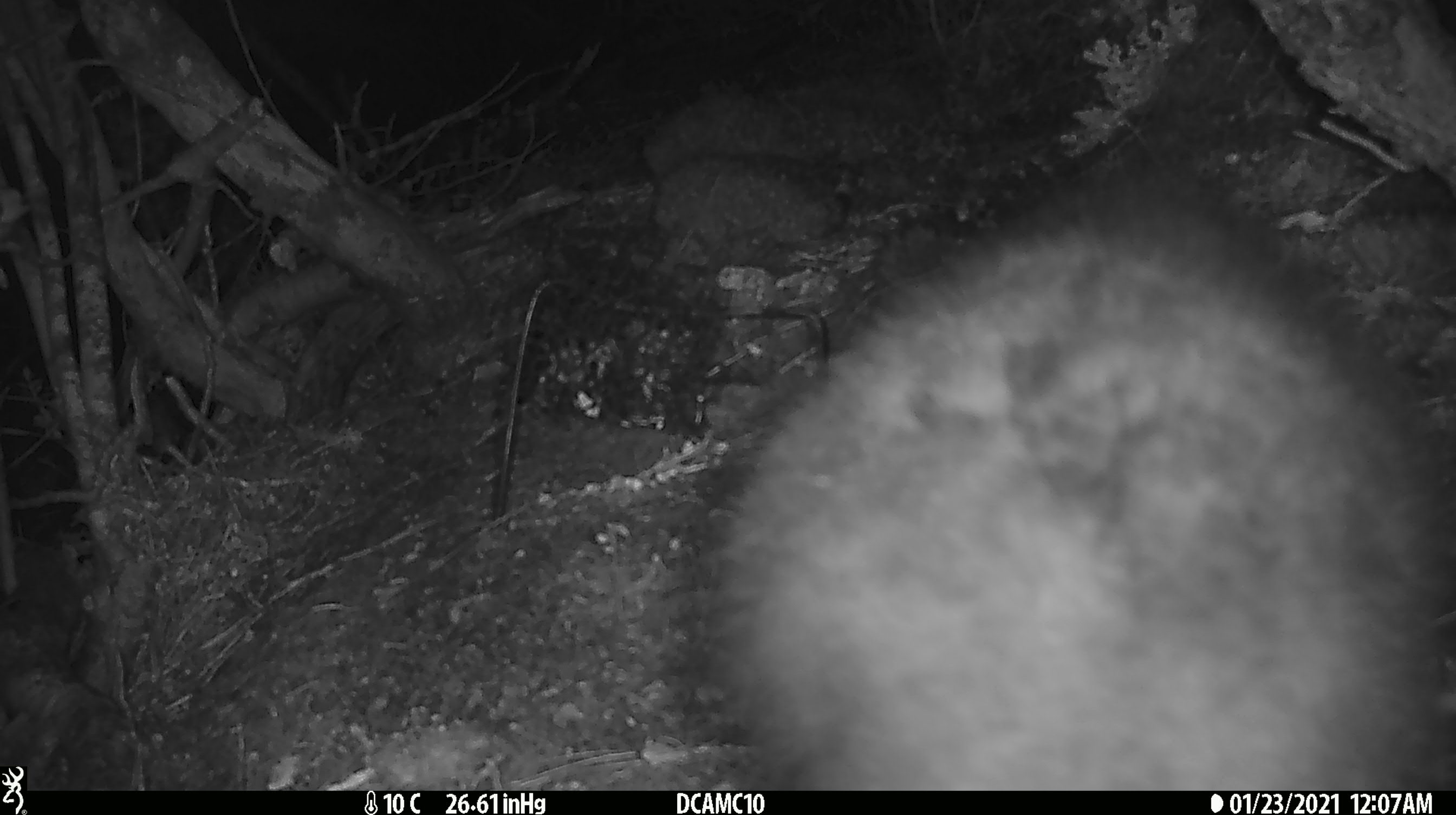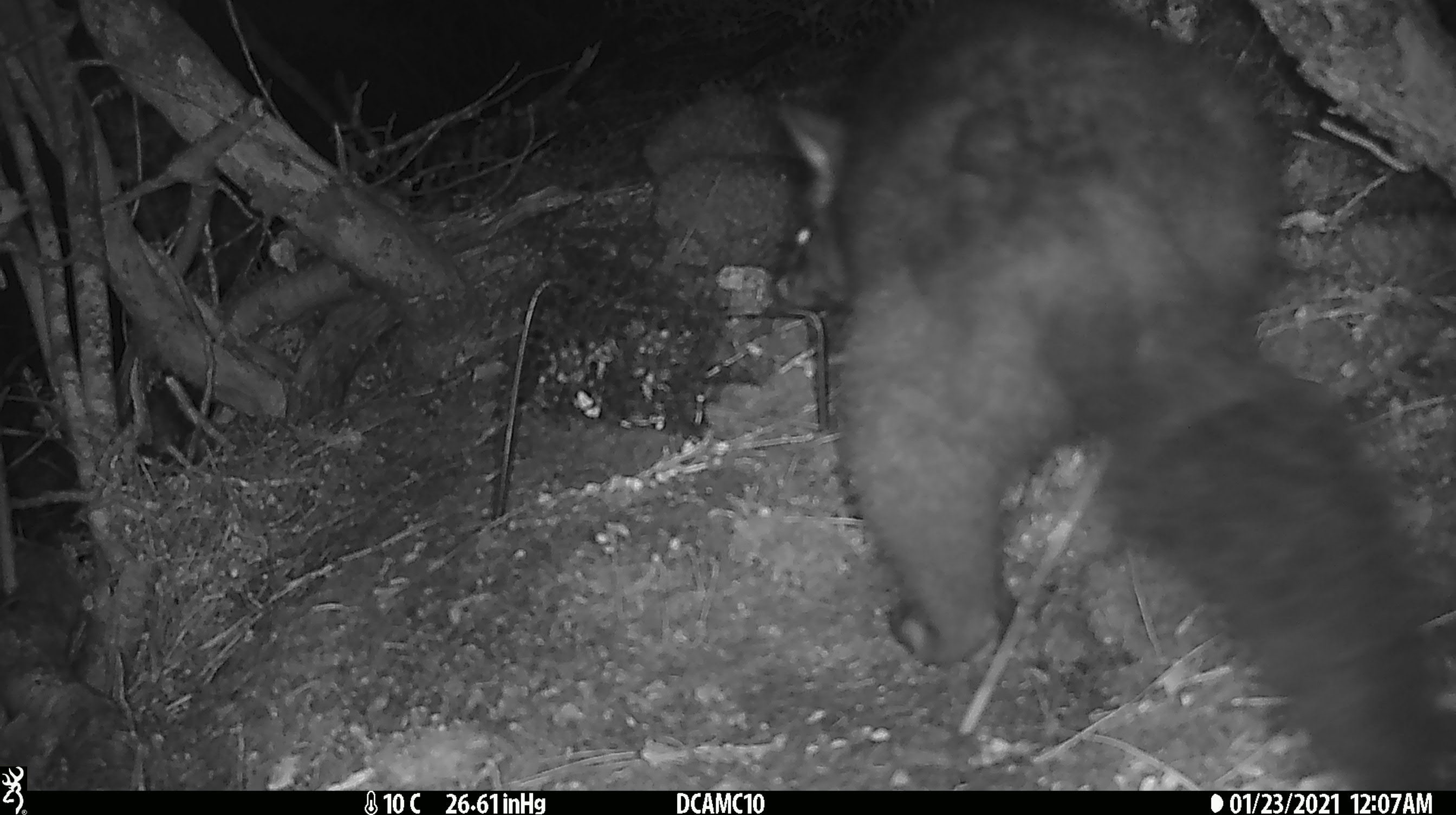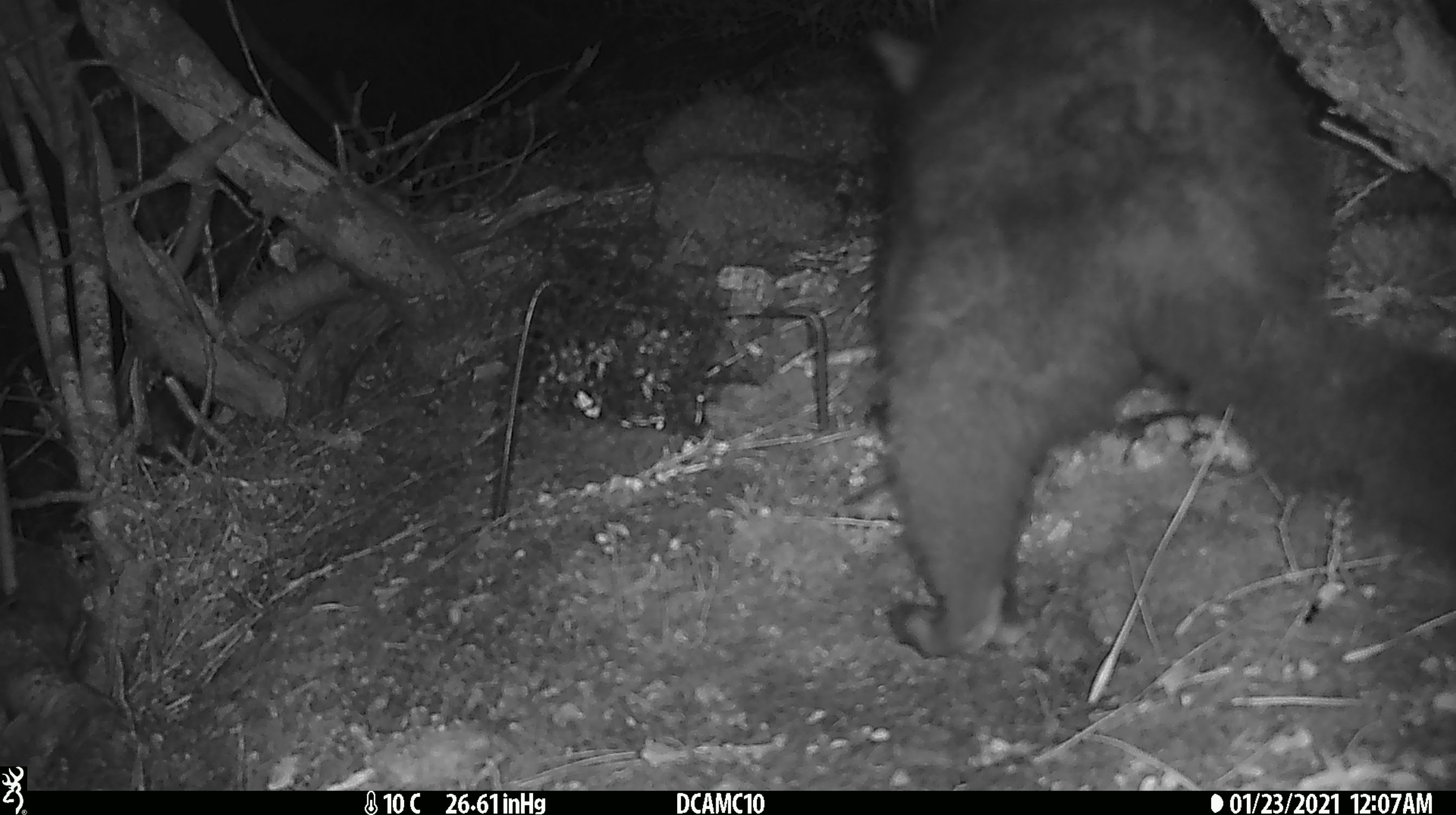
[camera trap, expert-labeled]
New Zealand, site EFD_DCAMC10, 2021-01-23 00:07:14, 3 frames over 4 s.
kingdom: Animalia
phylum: Chordata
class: Mammalia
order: Diprotodontia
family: Phalangeridae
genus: Trichosurus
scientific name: Trichosurus vulpecula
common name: common brushtail possum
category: possum